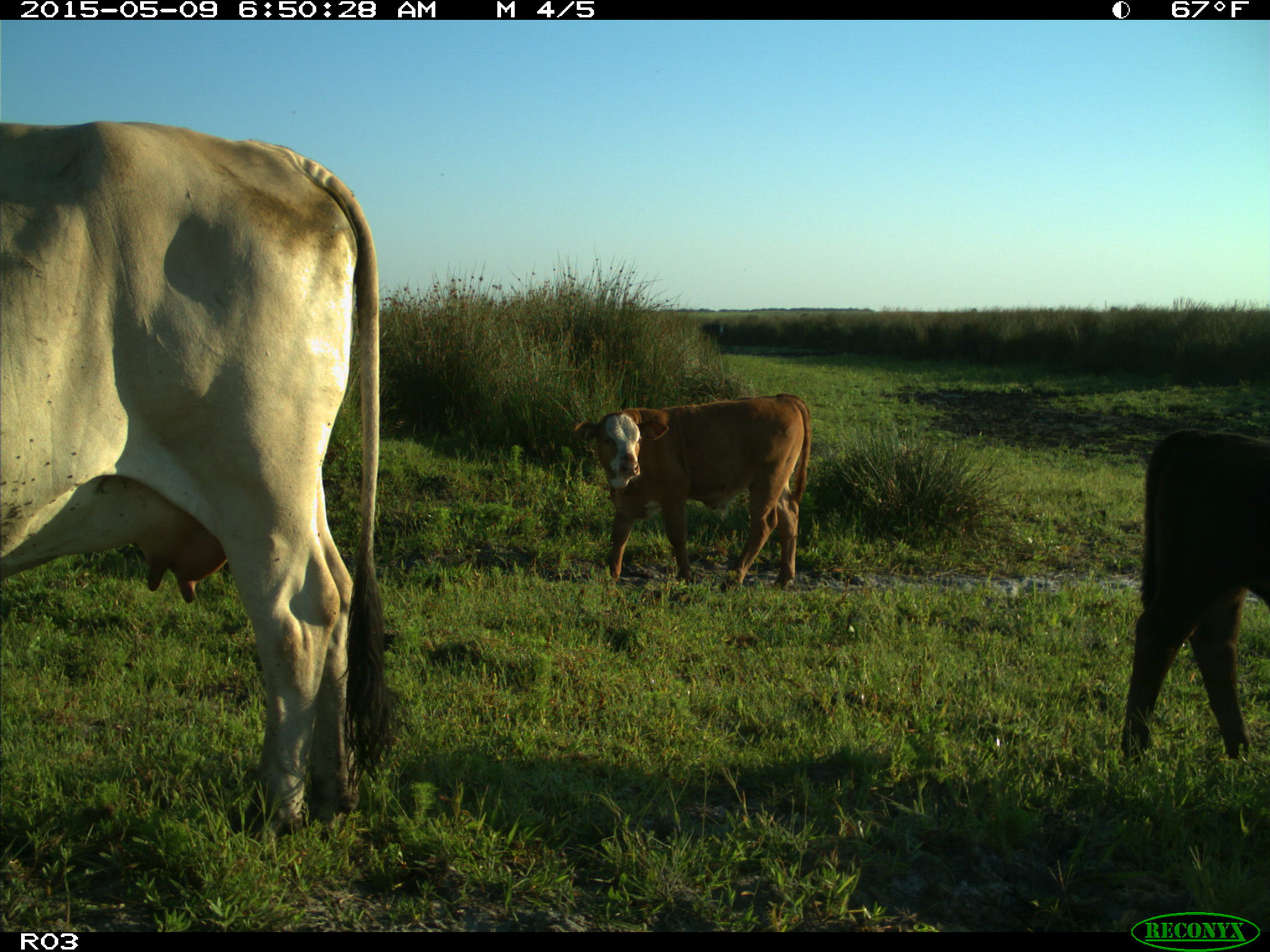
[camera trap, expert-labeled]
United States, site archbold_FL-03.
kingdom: Animalia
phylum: Chordata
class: Mammalia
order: Artiodactyla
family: Bovidae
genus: Bos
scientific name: Bos taurus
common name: domestic cow